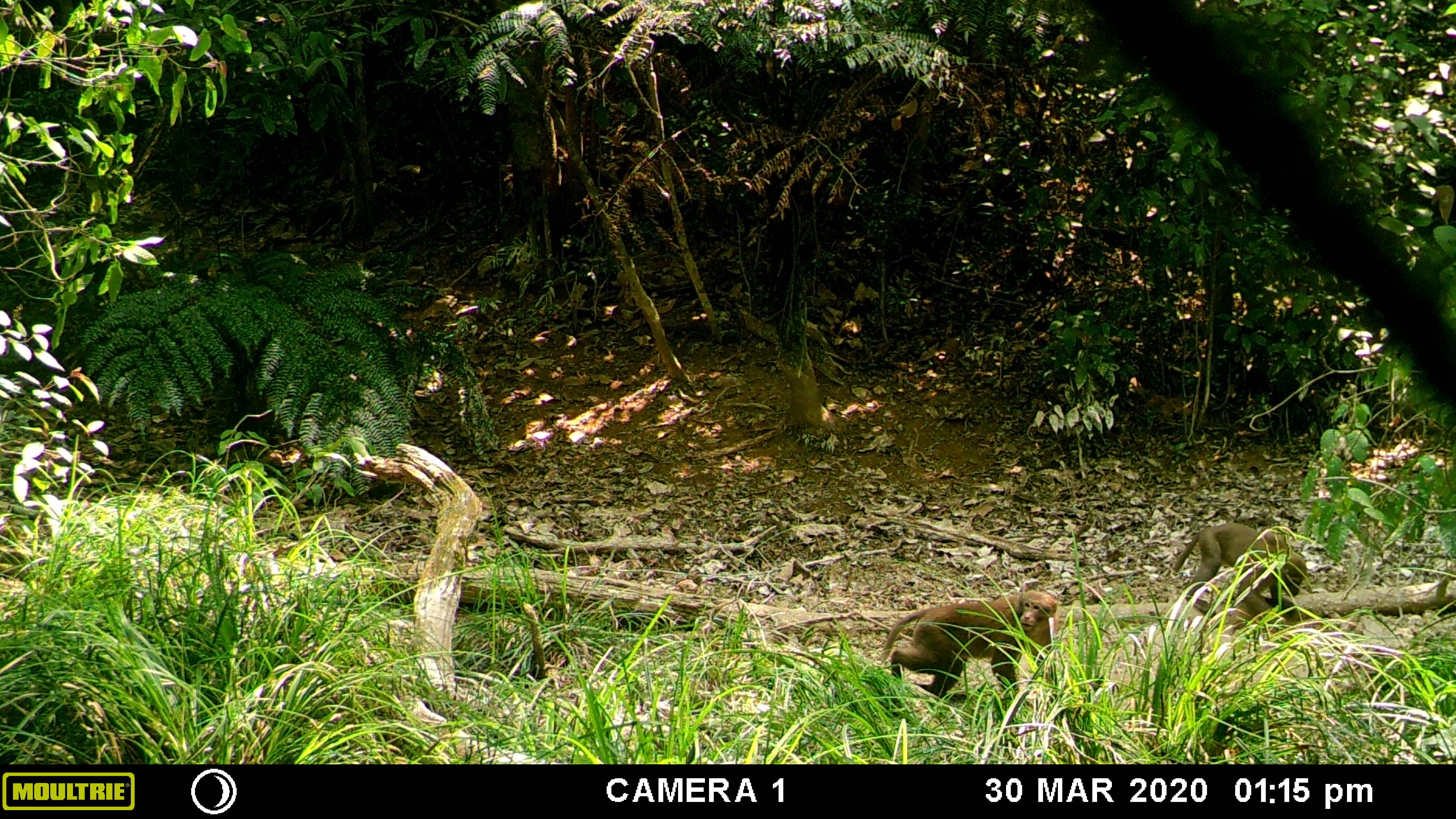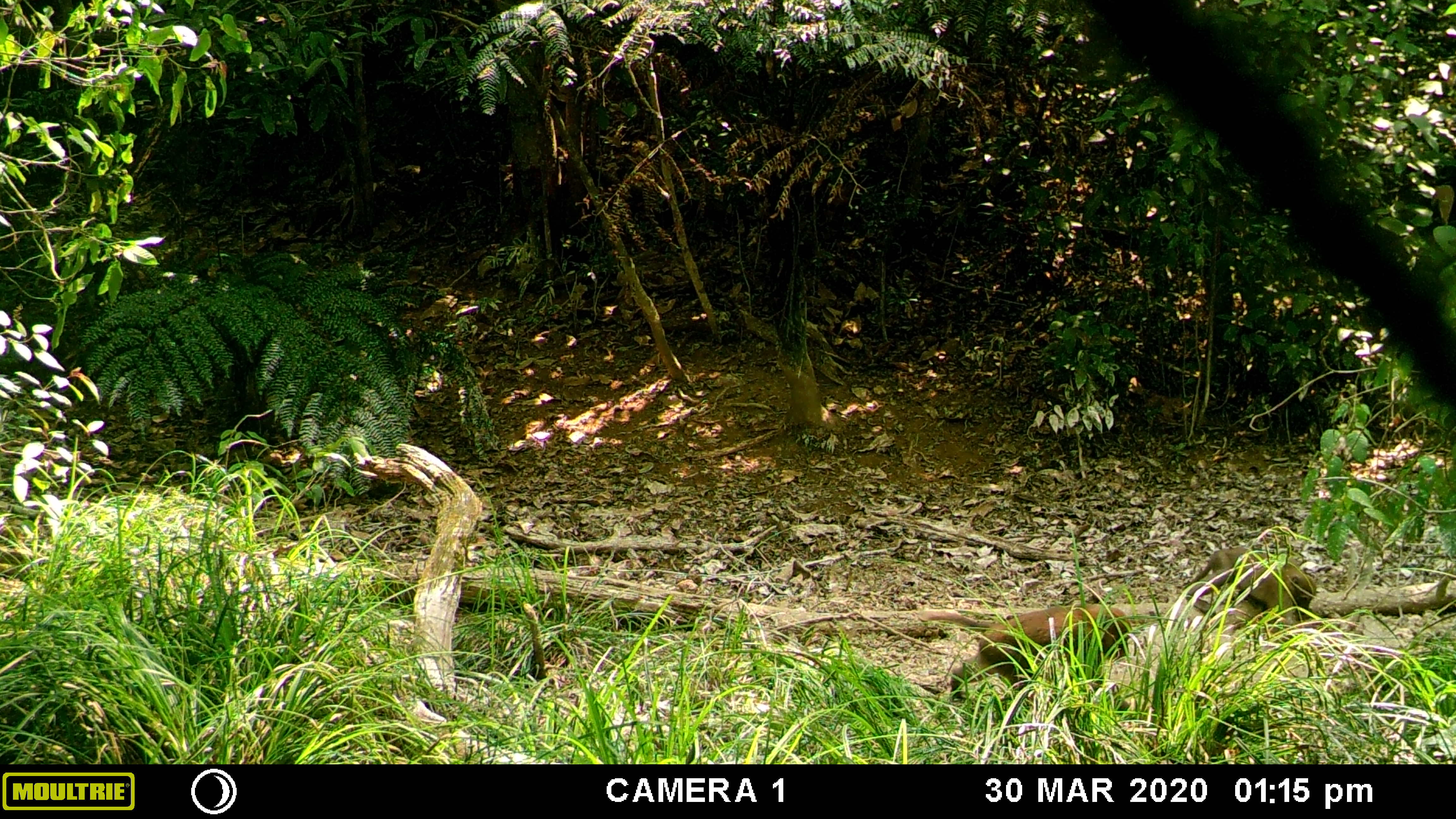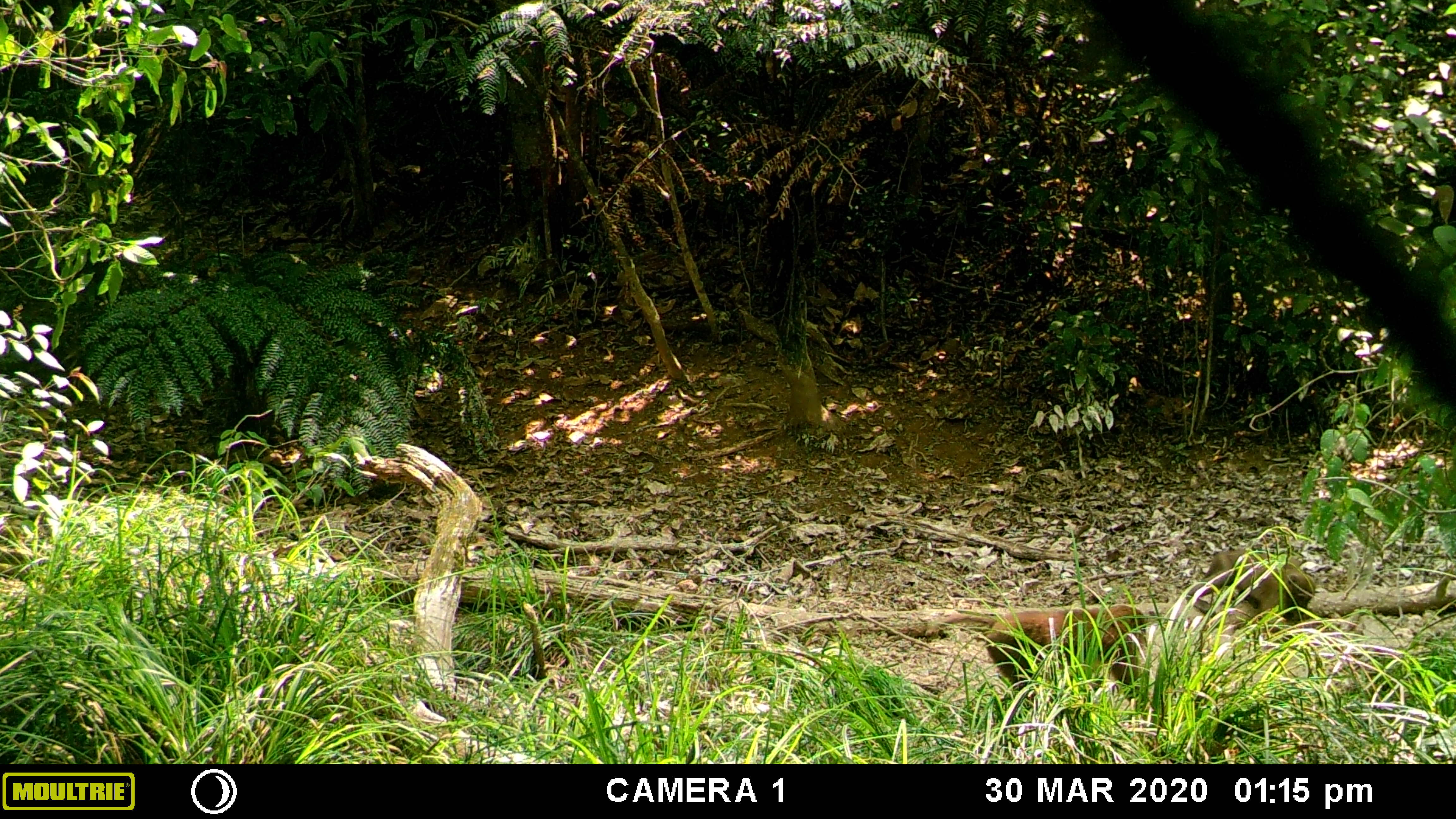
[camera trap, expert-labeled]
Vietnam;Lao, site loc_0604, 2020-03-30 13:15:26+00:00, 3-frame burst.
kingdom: Animalia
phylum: Chordata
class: Mammalia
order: Primates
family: Cercopithecidae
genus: Macaca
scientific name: Macaca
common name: macaques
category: assam or rhesus macaque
Assam or rhesus macaque (macaques) (Macaca). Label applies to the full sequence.